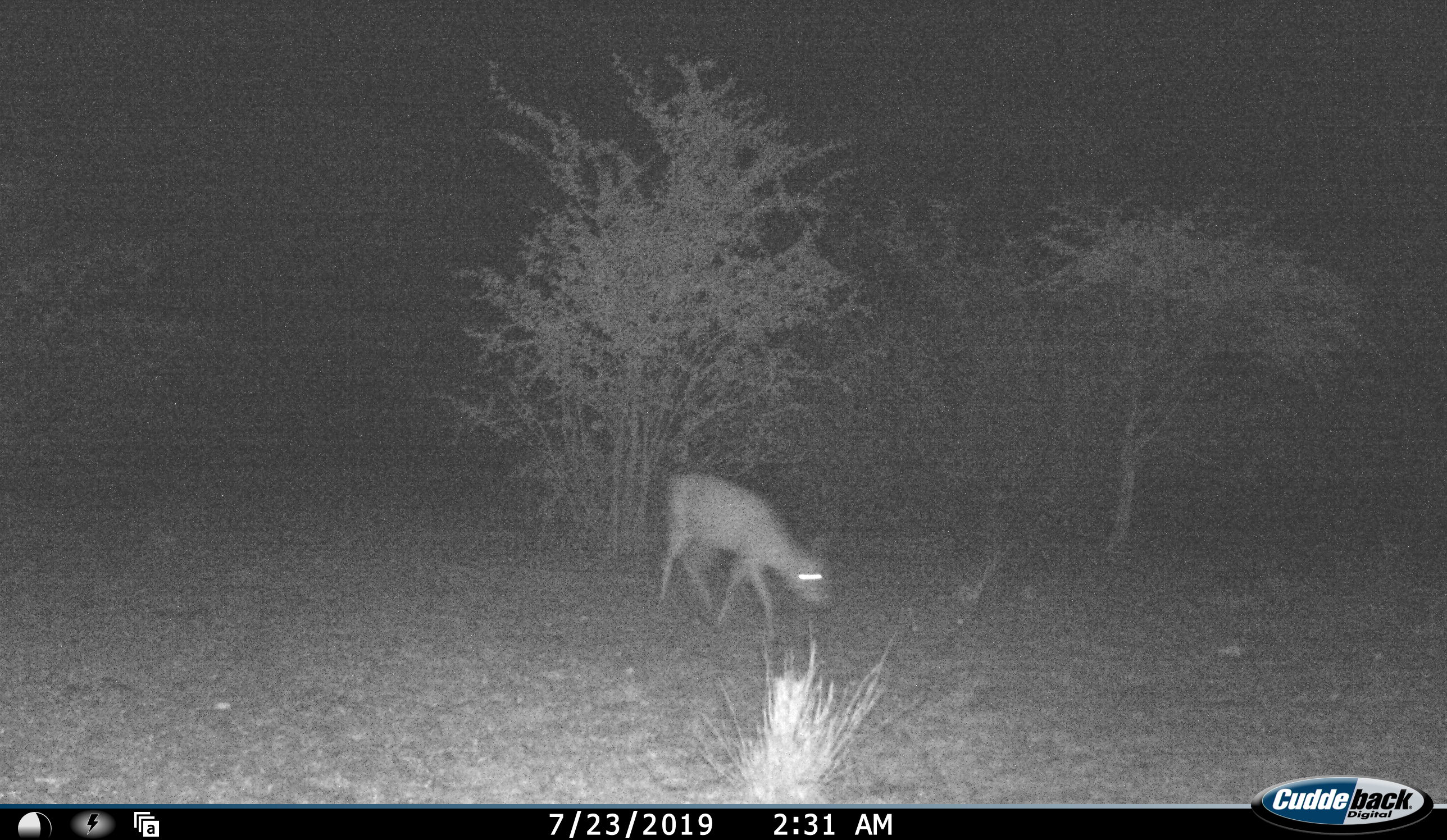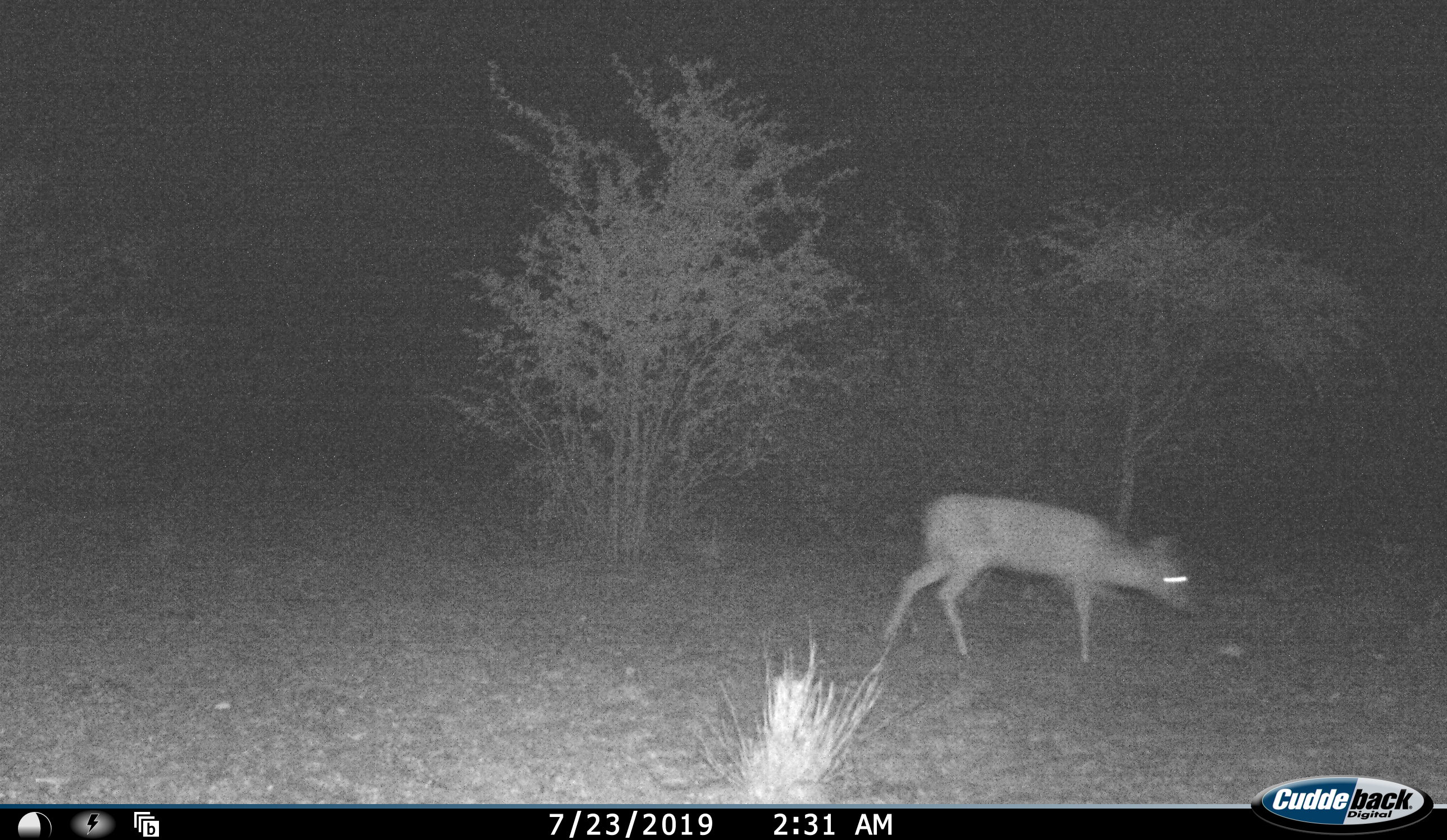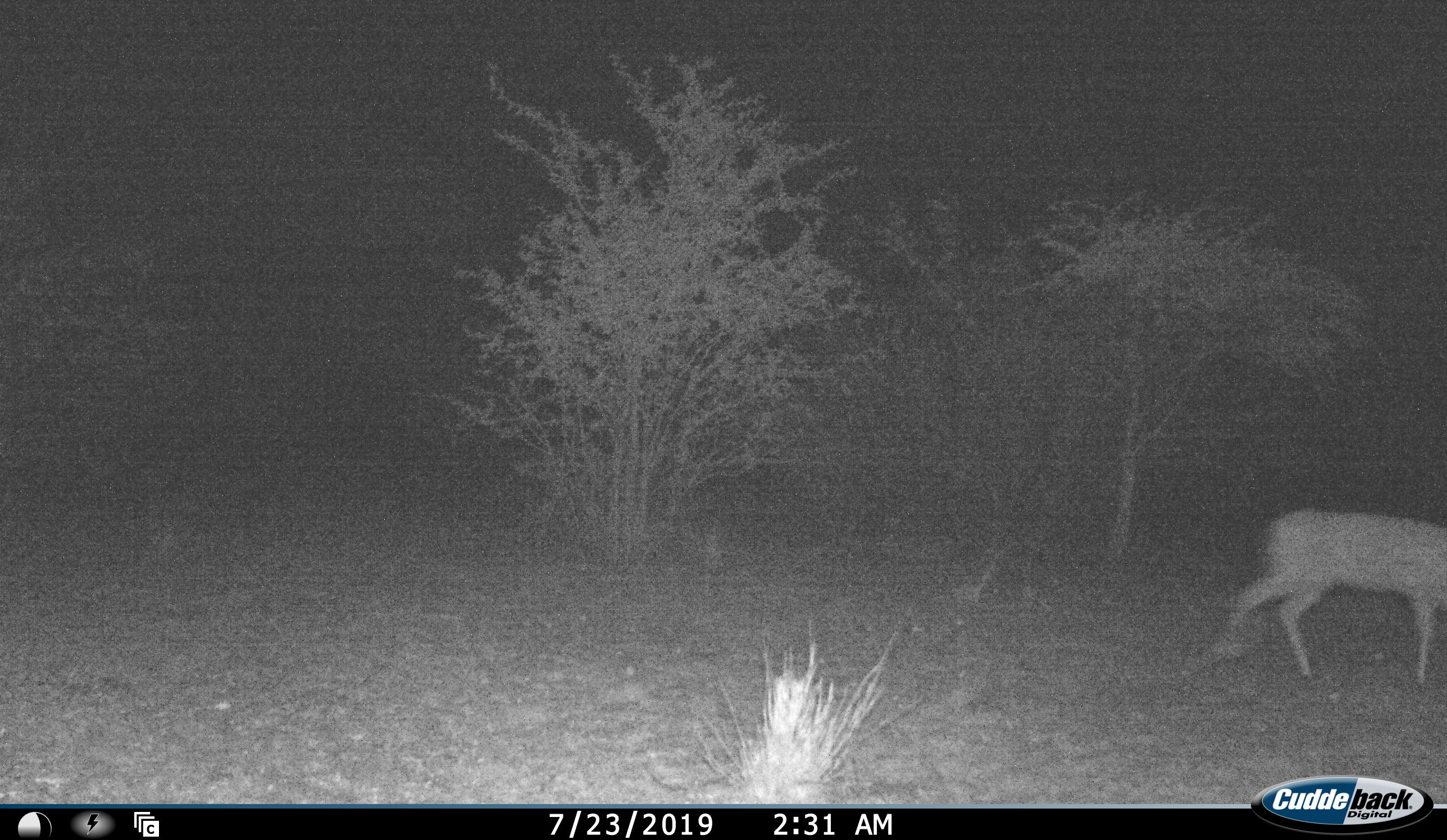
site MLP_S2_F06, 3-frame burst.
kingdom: Animalia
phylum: Chordata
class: Mammalia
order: Artiodactyla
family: Bovidae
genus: Raphicerus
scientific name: Raphicerus campestris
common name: steenbok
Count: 1.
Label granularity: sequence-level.